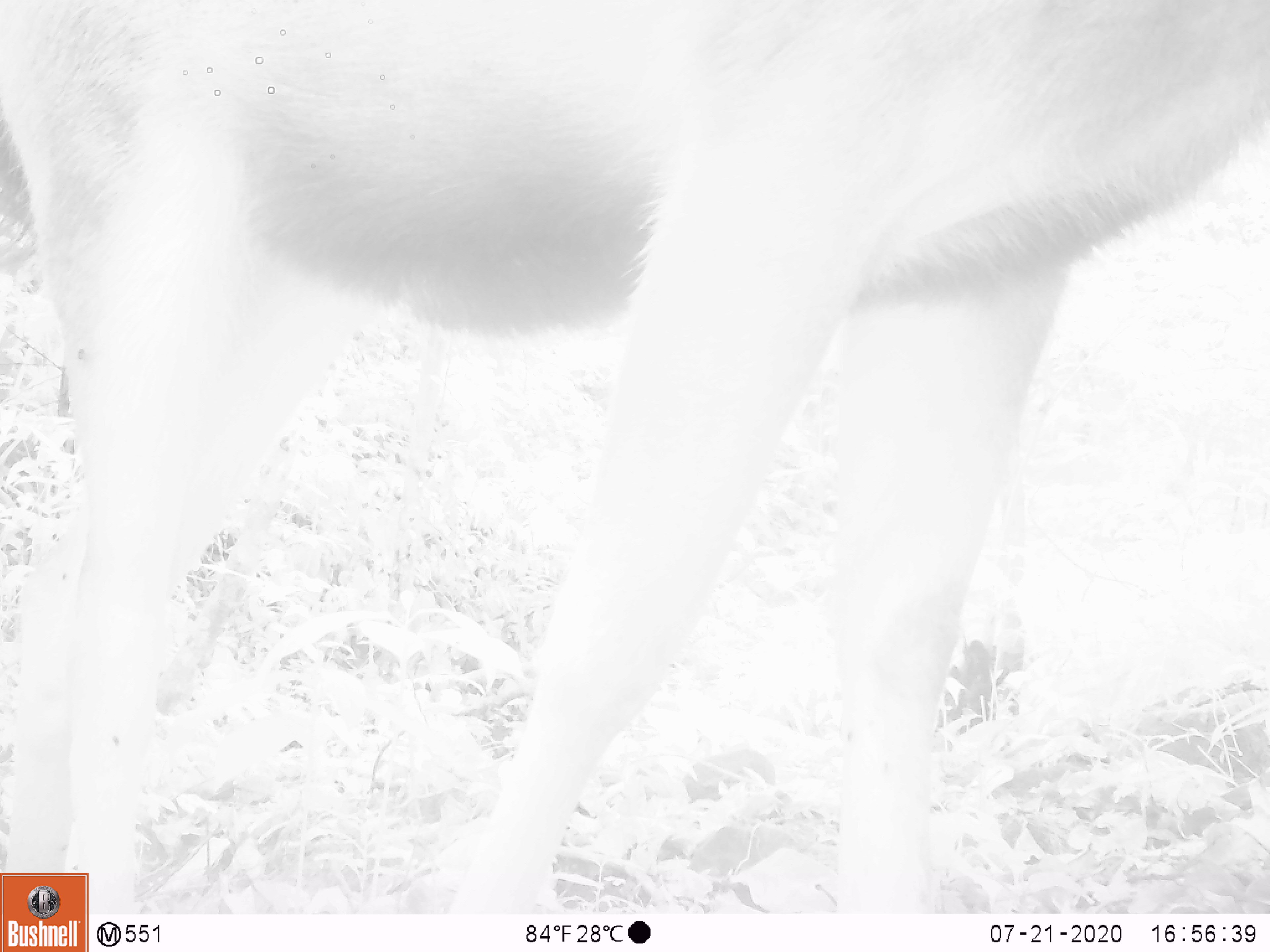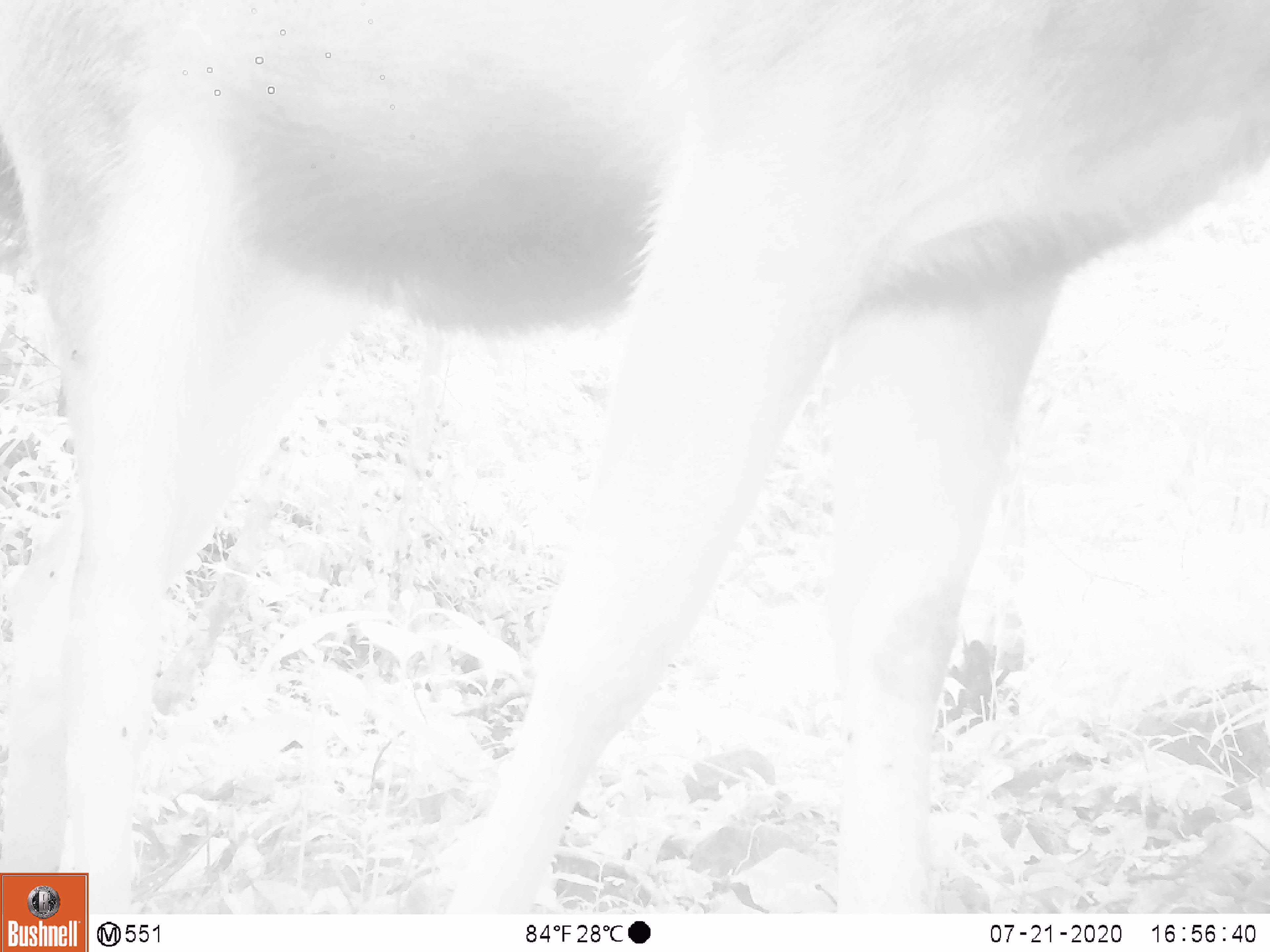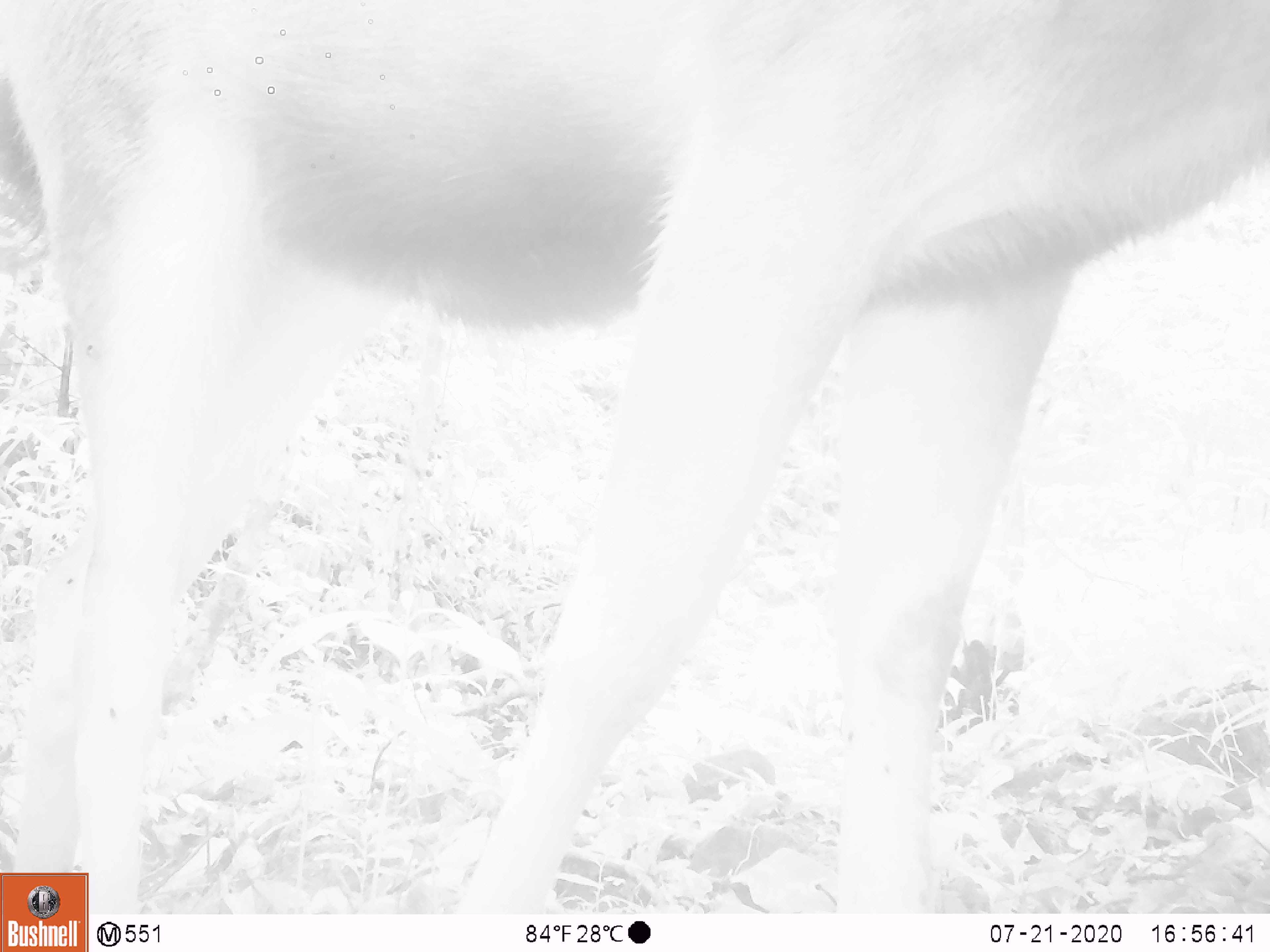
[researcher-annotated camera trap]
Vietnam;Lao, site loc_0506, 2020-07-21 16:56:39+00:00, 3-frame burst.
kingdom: Animalia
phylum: Chordata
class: Mammalia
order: Artiodactyla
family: Cervidae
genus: Rusa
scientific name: Rusa unicolor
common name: sambar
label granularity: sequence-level